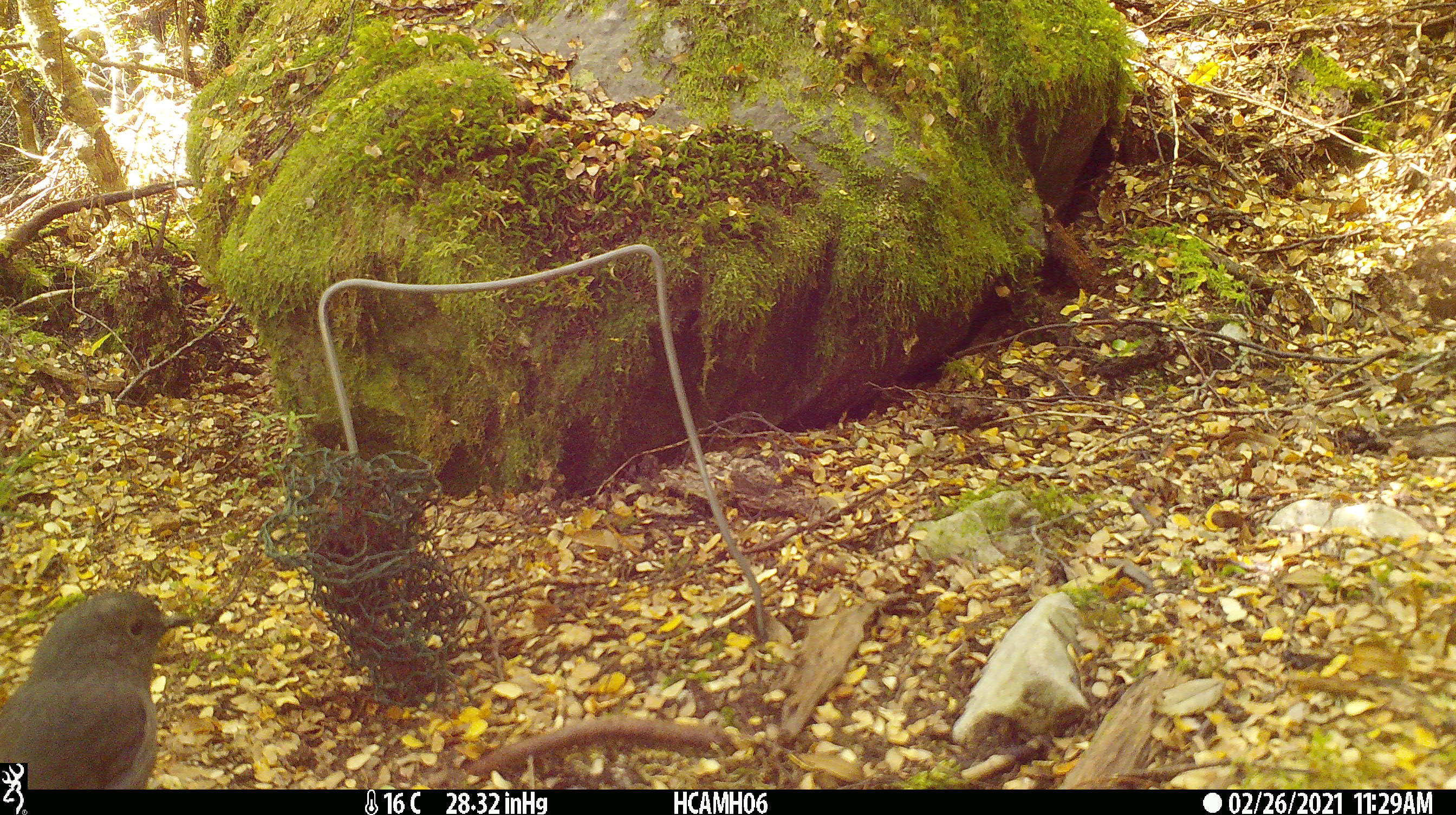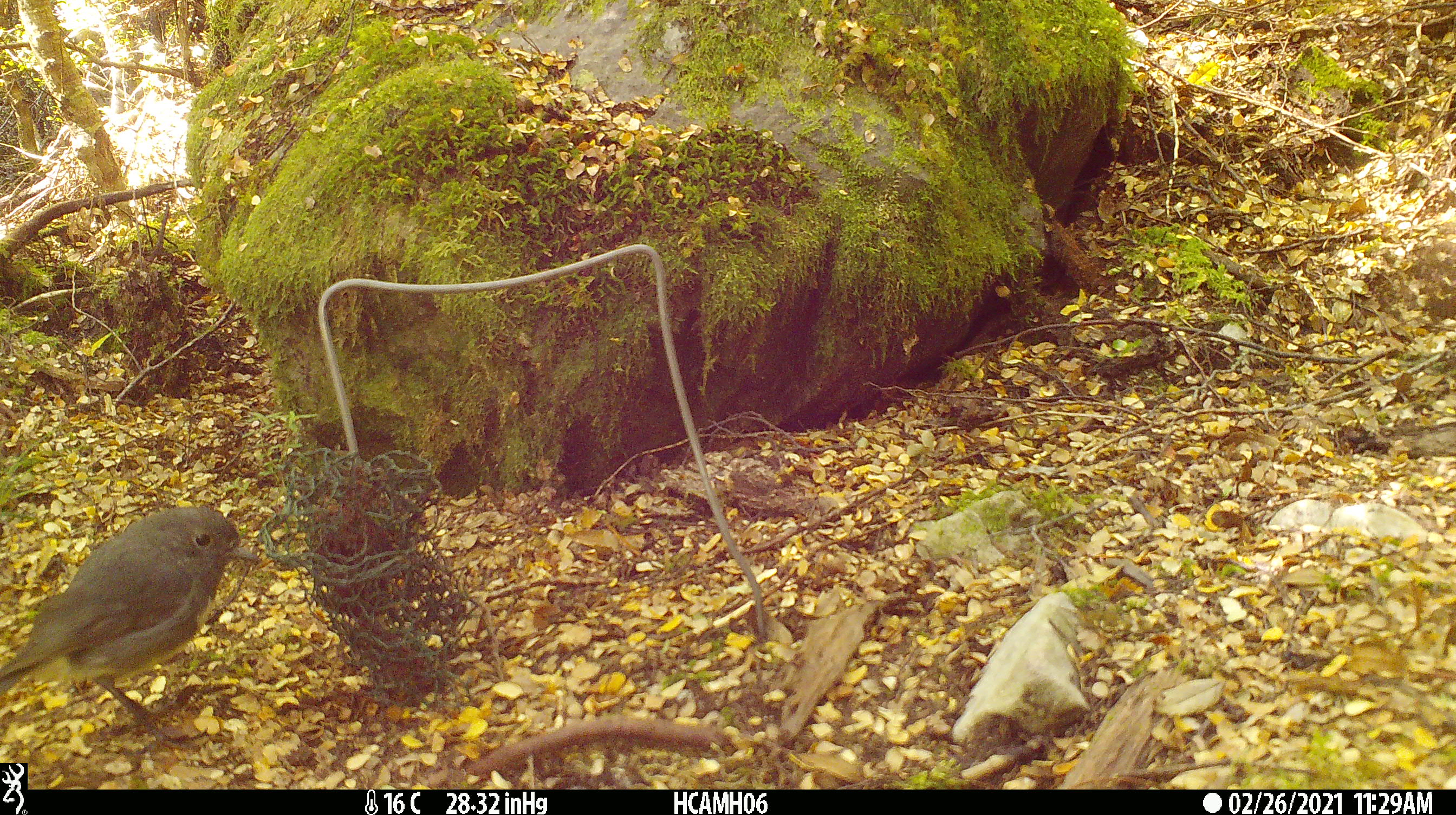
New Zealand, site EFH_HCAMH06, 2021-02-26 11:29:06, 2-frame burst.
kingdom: Animalia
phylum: Chordata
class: Aves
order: Passeriformes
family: Petroicidae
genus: Petroica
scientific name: Petroica australis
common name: new zealand robin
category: robin